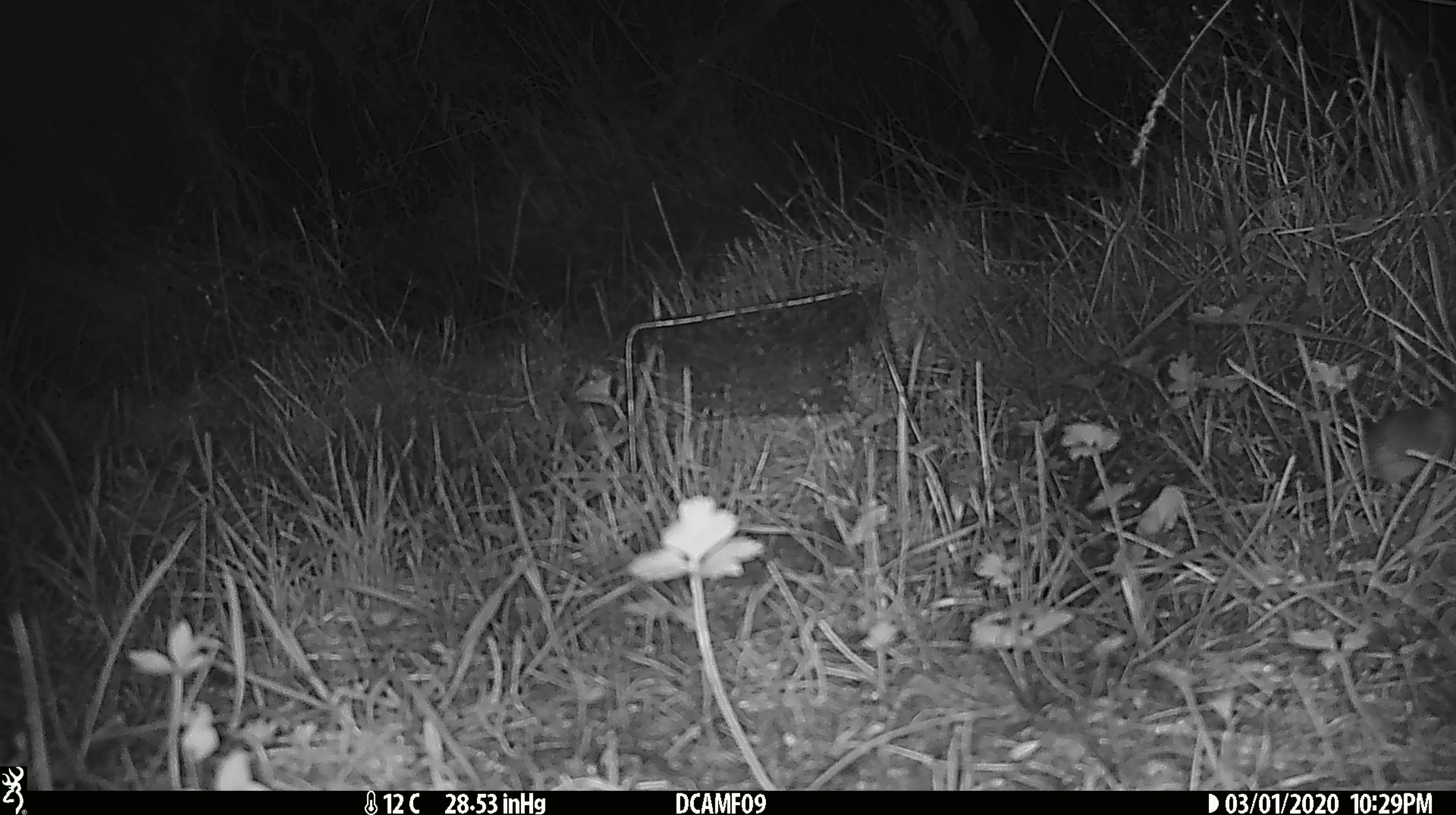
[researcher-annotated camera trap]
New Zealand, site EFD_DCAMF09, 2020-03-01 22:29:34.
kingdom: Animalia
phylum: Chordata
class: Mammalia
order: Rodentia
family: Muridae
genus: Mus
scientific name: Mus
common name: mouse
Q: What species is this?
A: Mouse (Mus).